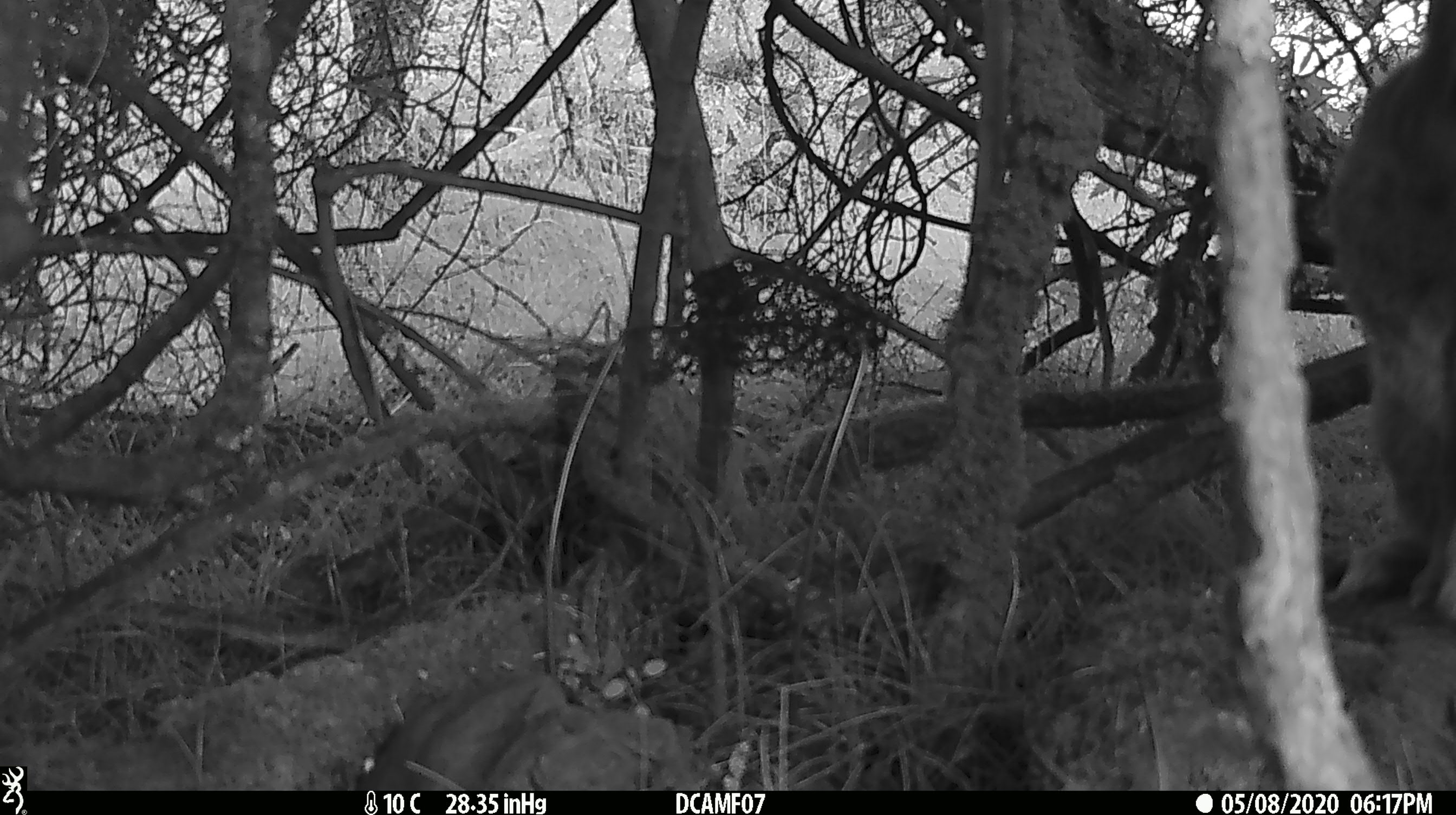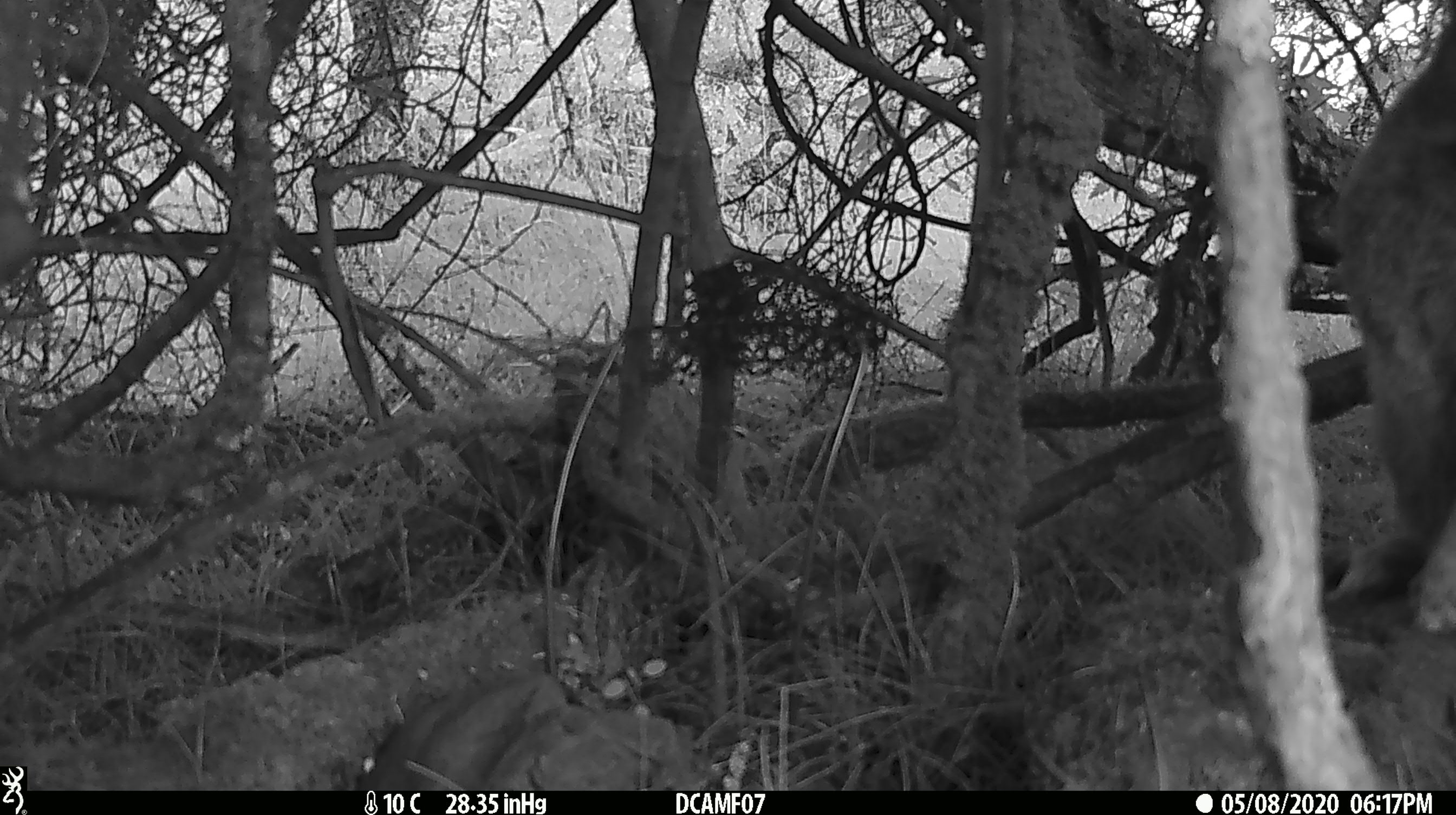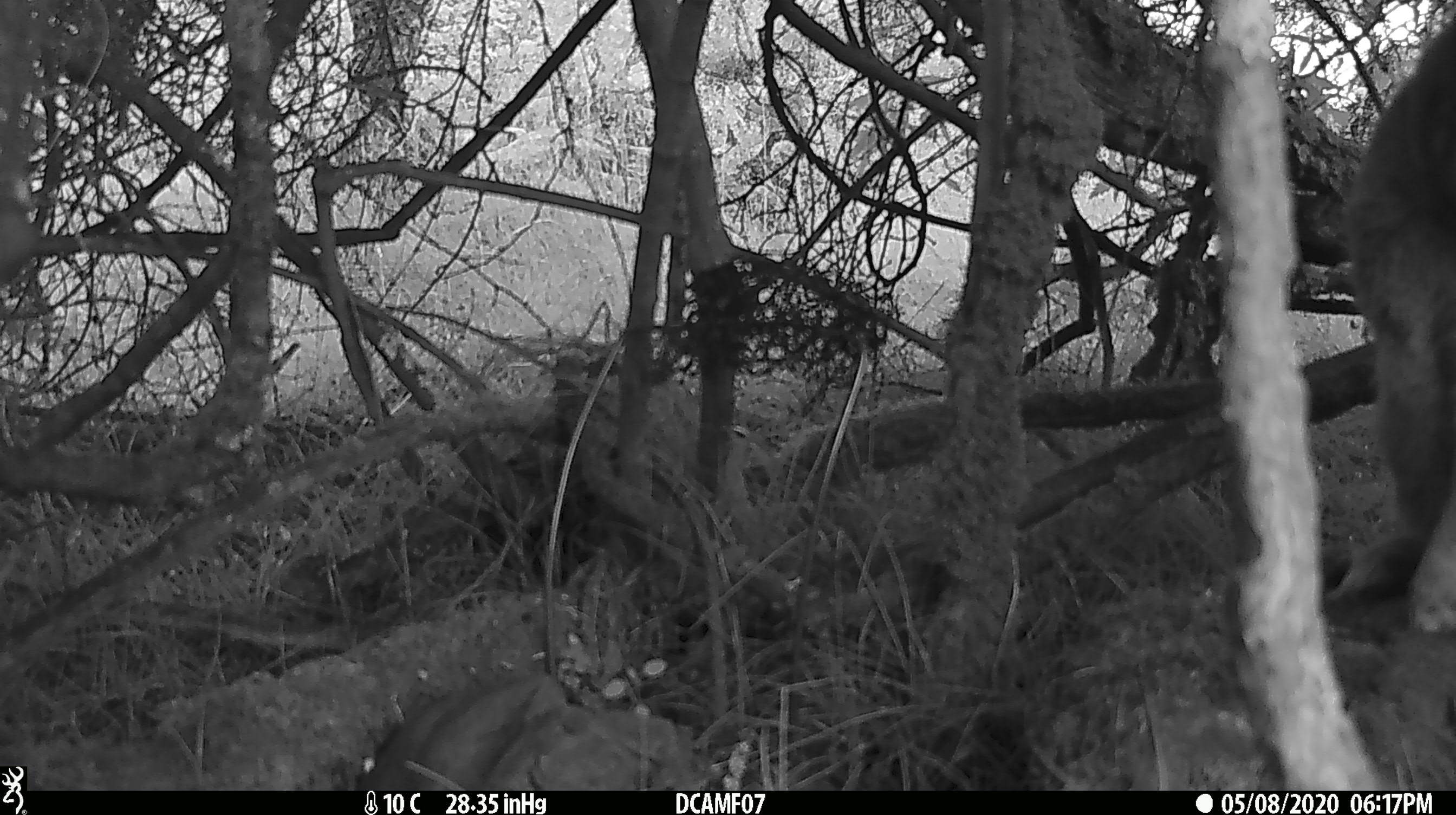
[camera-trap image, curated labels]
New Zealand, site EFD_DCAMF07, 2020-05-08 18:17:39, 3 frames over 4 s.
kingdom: Animalia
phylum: Chordata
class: Mammalia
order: Lagomorpha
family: Leporidae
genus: Oryctolagus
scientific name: Oryctolagus cuniculus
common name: european rabbit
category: rabbit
Rabbit (european rabbit) (Oryctolagus cuniculus).